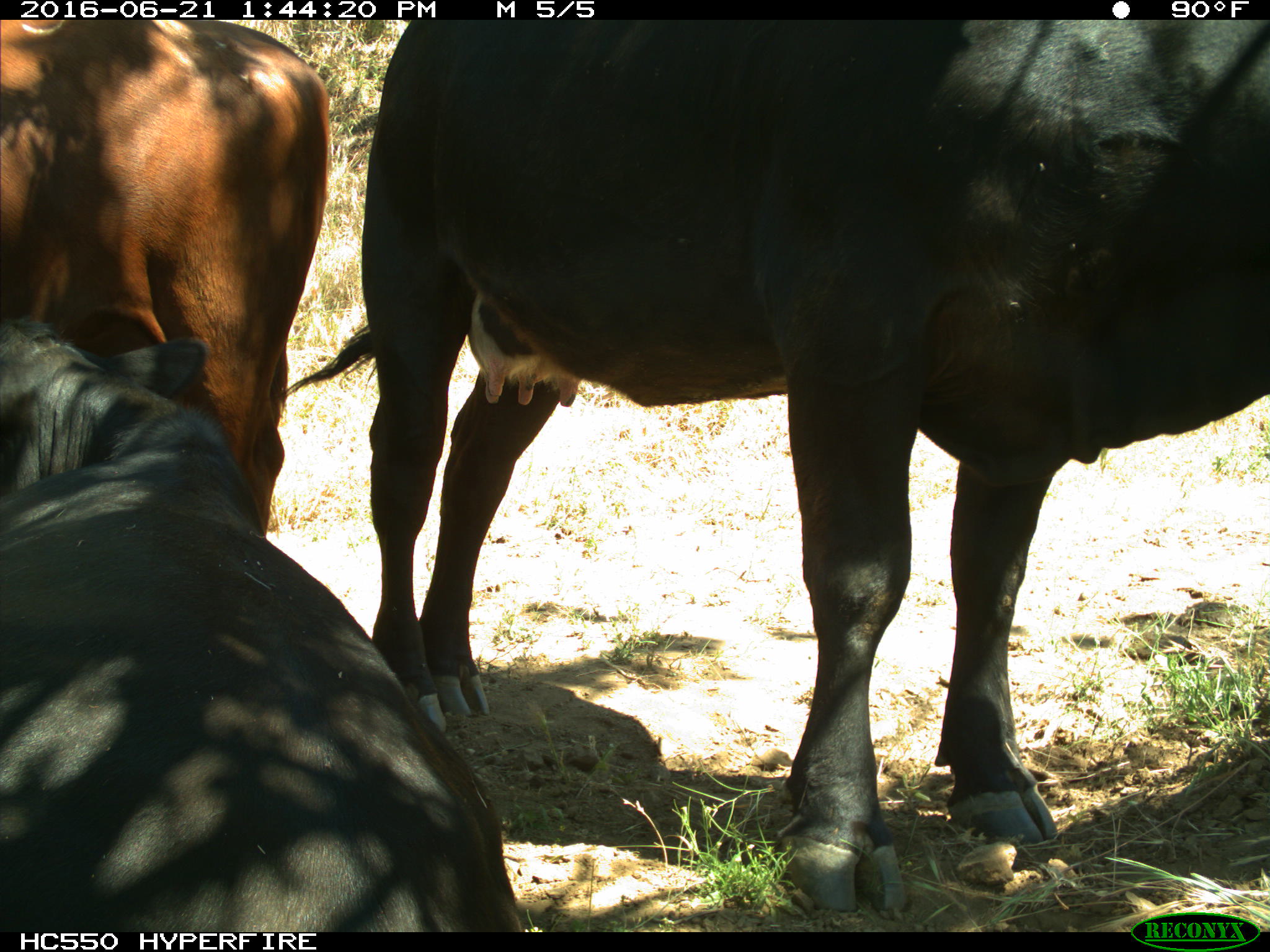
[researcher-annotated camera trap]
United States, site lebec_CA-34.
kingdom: Animalia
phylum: Chordata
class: Mammalia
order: Artiodactyla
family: Bovidae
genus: Bos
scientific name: Bos taurus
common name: domestic cow